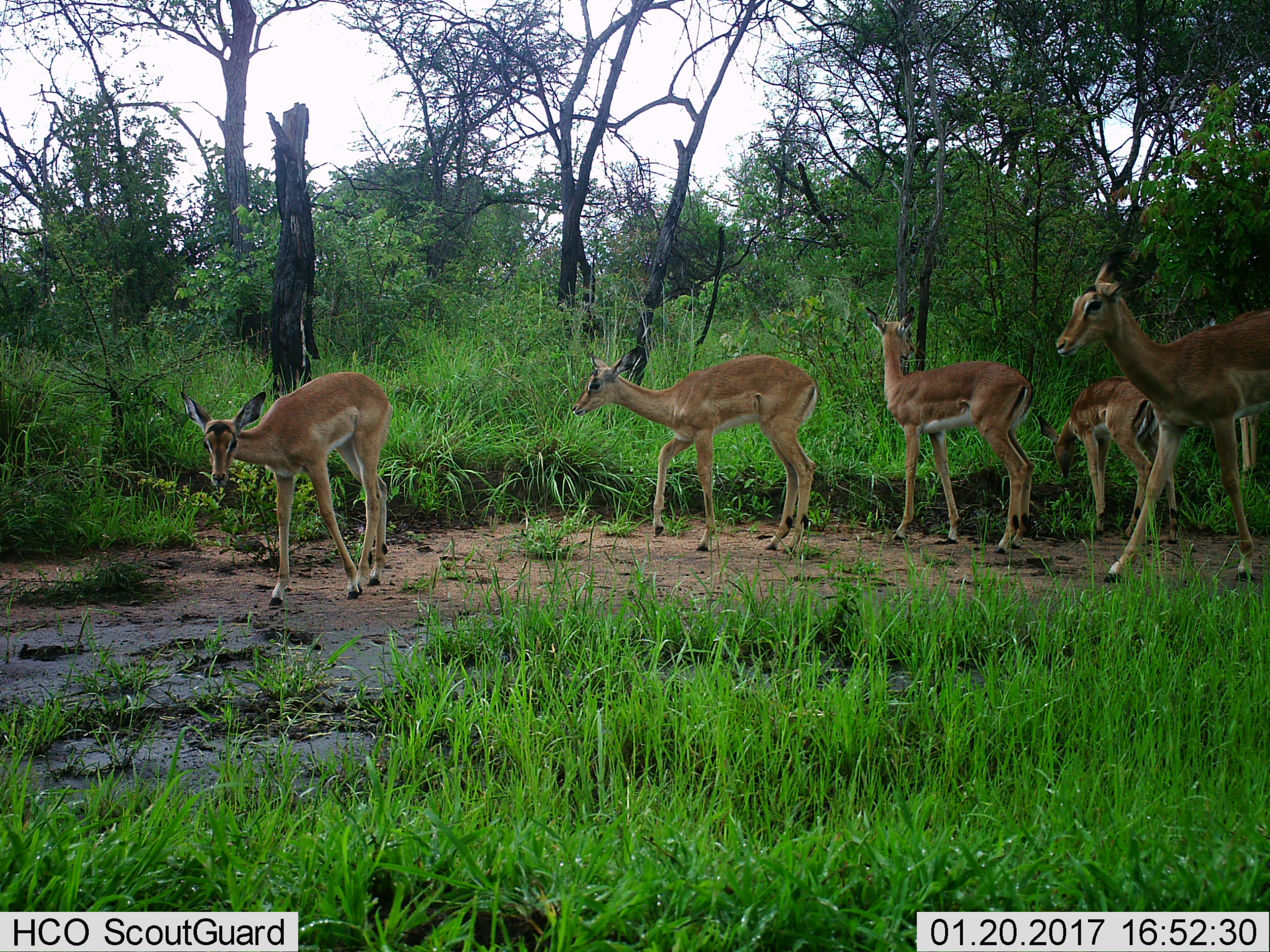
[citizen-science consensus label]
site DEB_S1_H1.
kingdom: Animalia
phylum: Chordata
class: Mammalia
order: Artiodactyla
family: Bovidae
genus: Aepyceros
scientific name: Aepyceros melampus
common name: impala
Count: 6.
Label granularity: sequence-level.